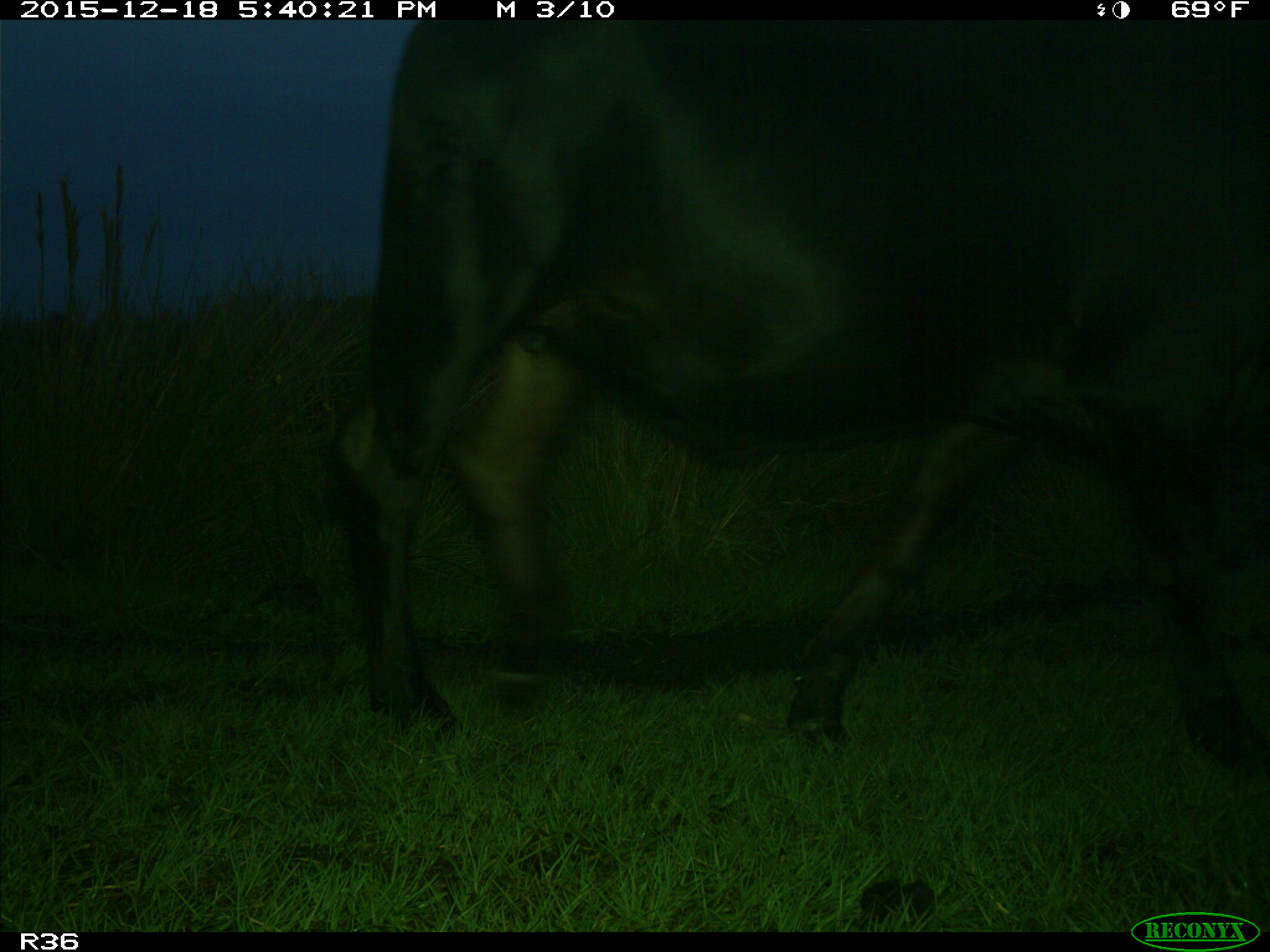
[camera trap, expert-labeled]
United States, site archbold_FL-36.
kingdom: Animalia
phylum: Chordata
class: Mammalia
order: Artiodactyla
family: Bovidae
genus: Bos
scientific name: Bos taurus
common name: domestic cow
Bos taurus (domestic cow).